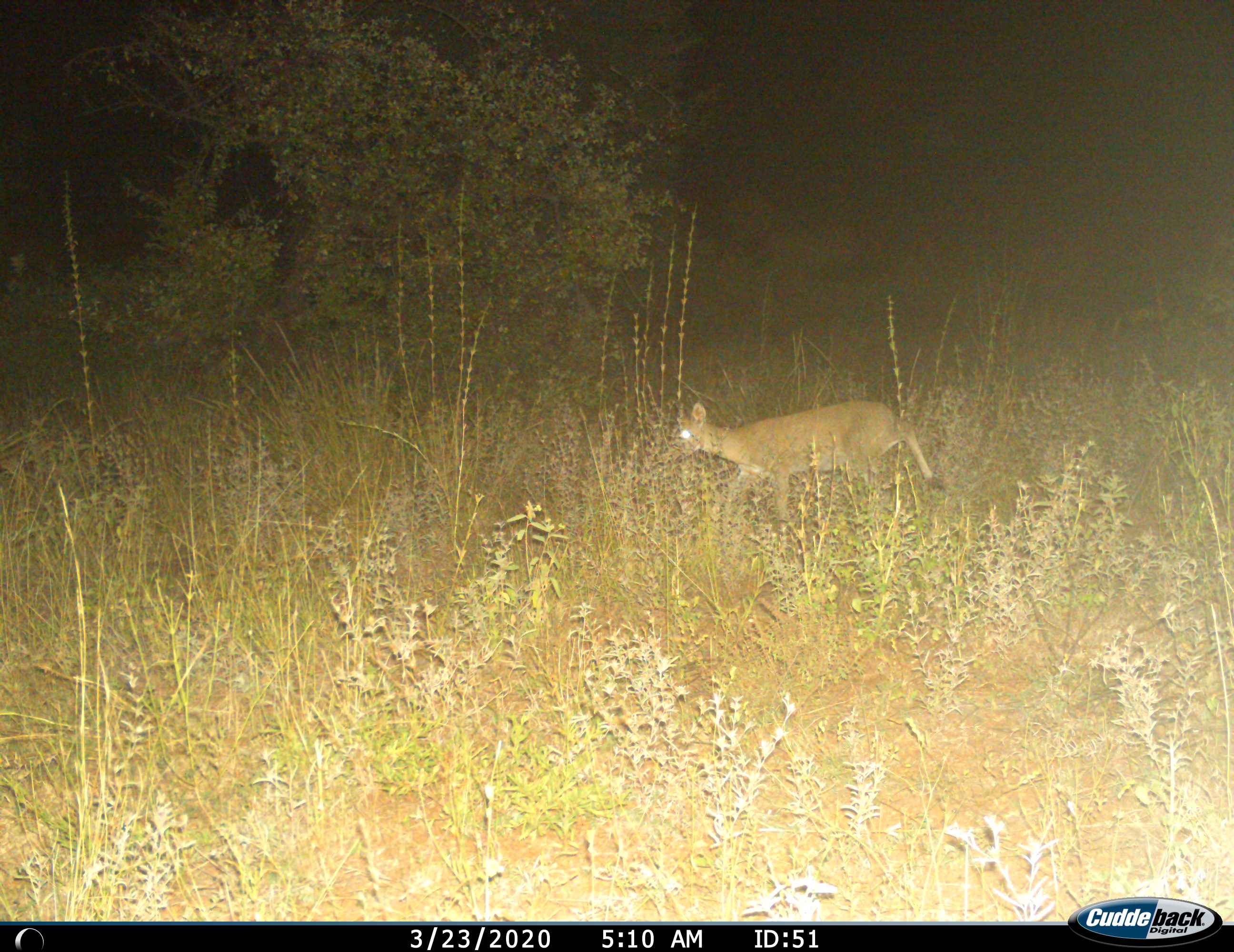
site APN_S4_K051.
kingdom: Animalia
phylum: Chordata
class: Mammalia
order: Artiodactyla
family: Bovidae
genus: Sylvicapra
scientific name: Sylvicapra grimmia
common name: common duiker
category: duikercommongrey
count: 1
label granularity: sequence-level